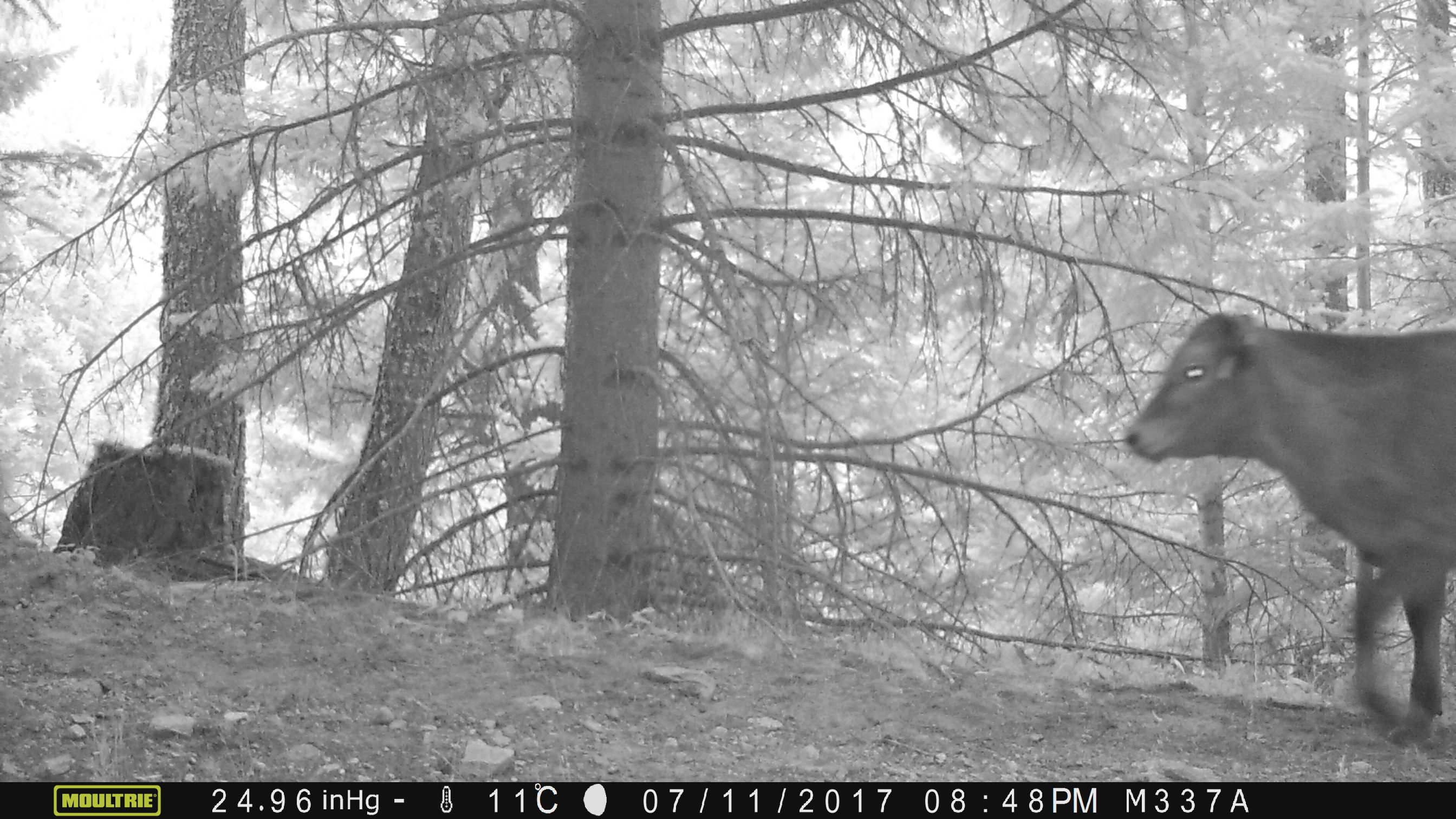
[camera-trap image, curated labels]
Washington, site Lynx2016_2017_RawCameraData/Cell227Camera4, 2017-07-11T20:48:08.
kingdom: Animalia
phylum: Chordata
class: Mammalia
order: Artiodactyla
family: Bovidae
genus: Bos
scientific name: Bos taurus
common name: domestic cattle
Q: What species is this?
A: Domestic cattle (Bos taurus).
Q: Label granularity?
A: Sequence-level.